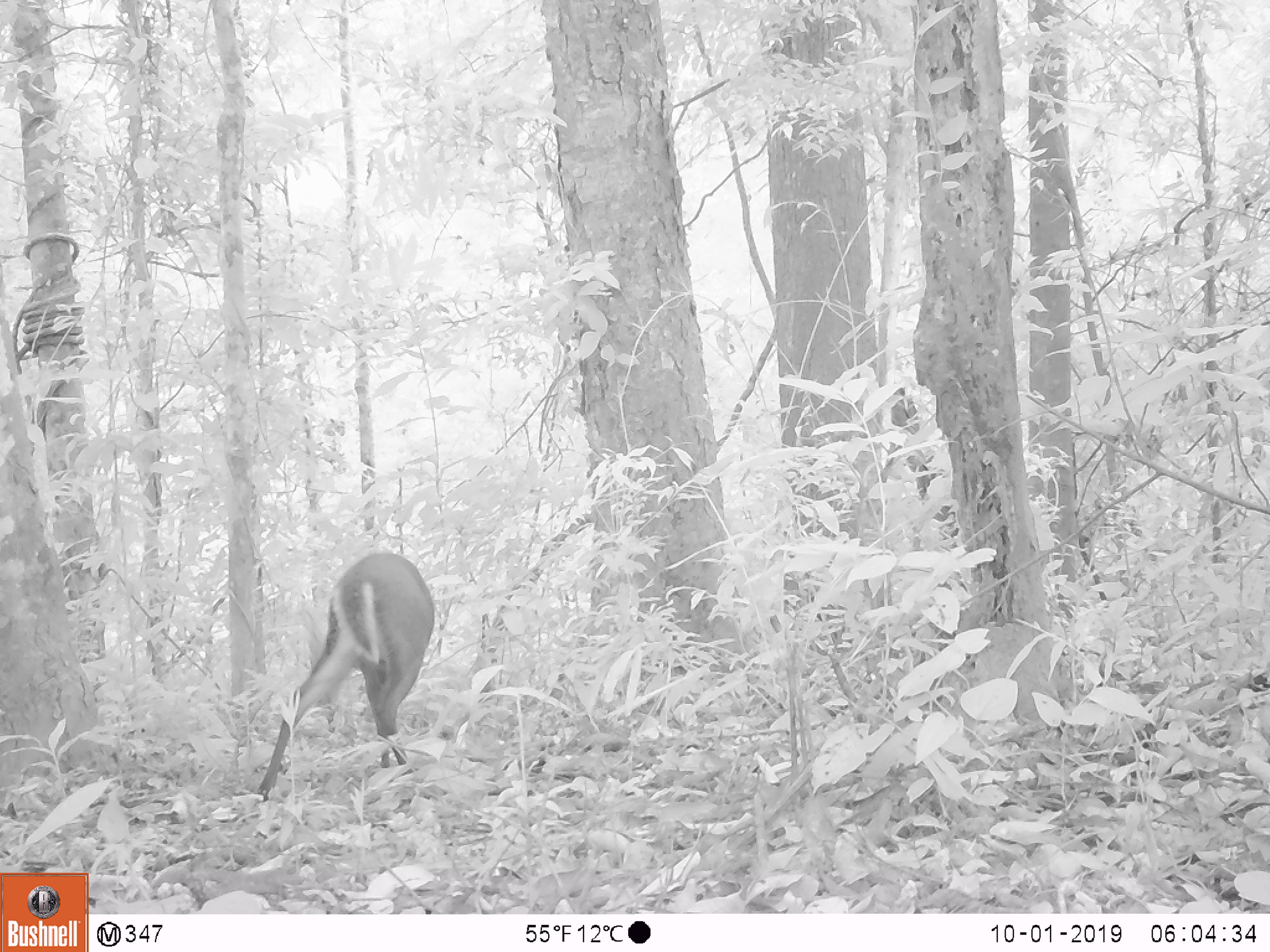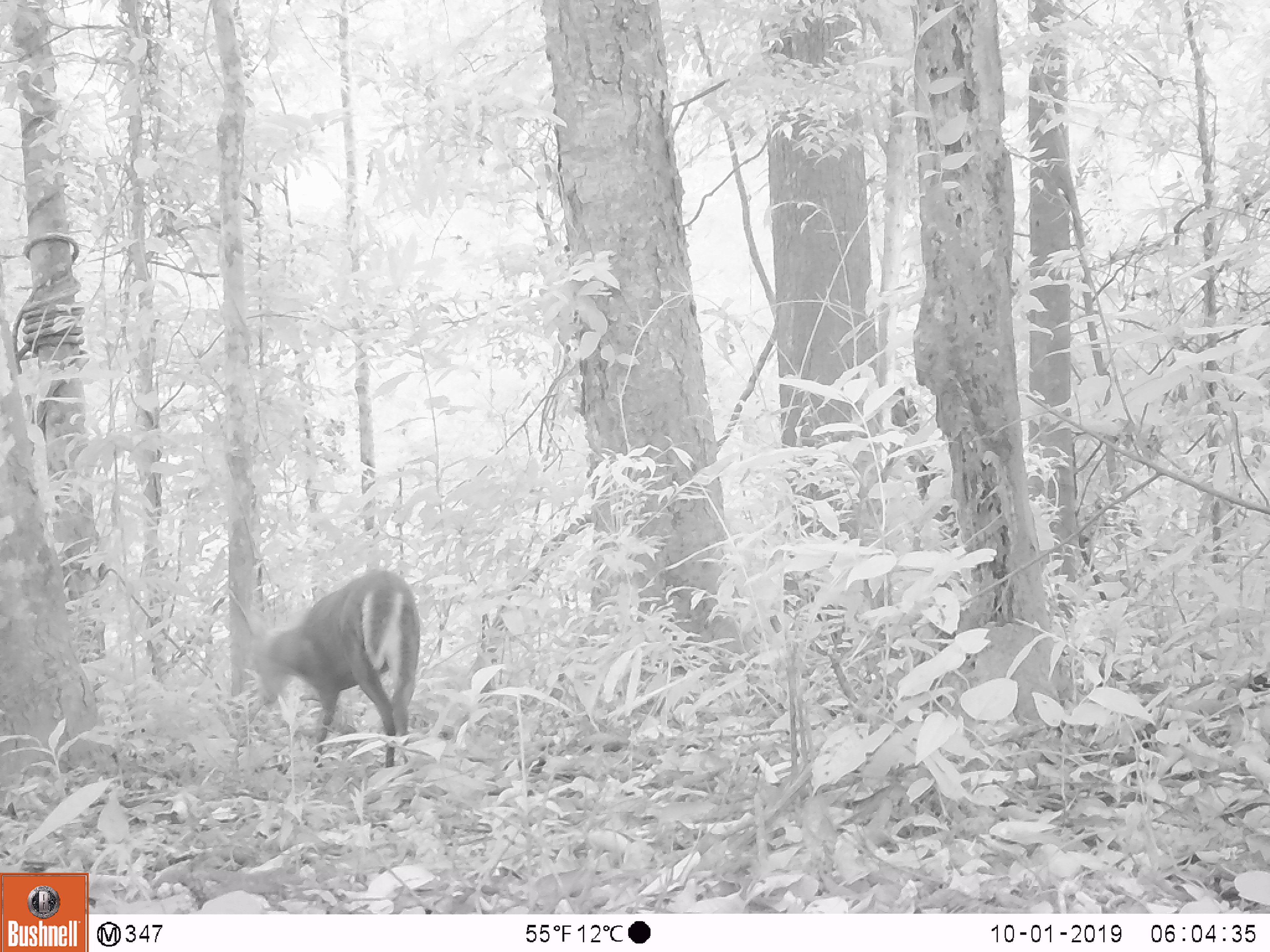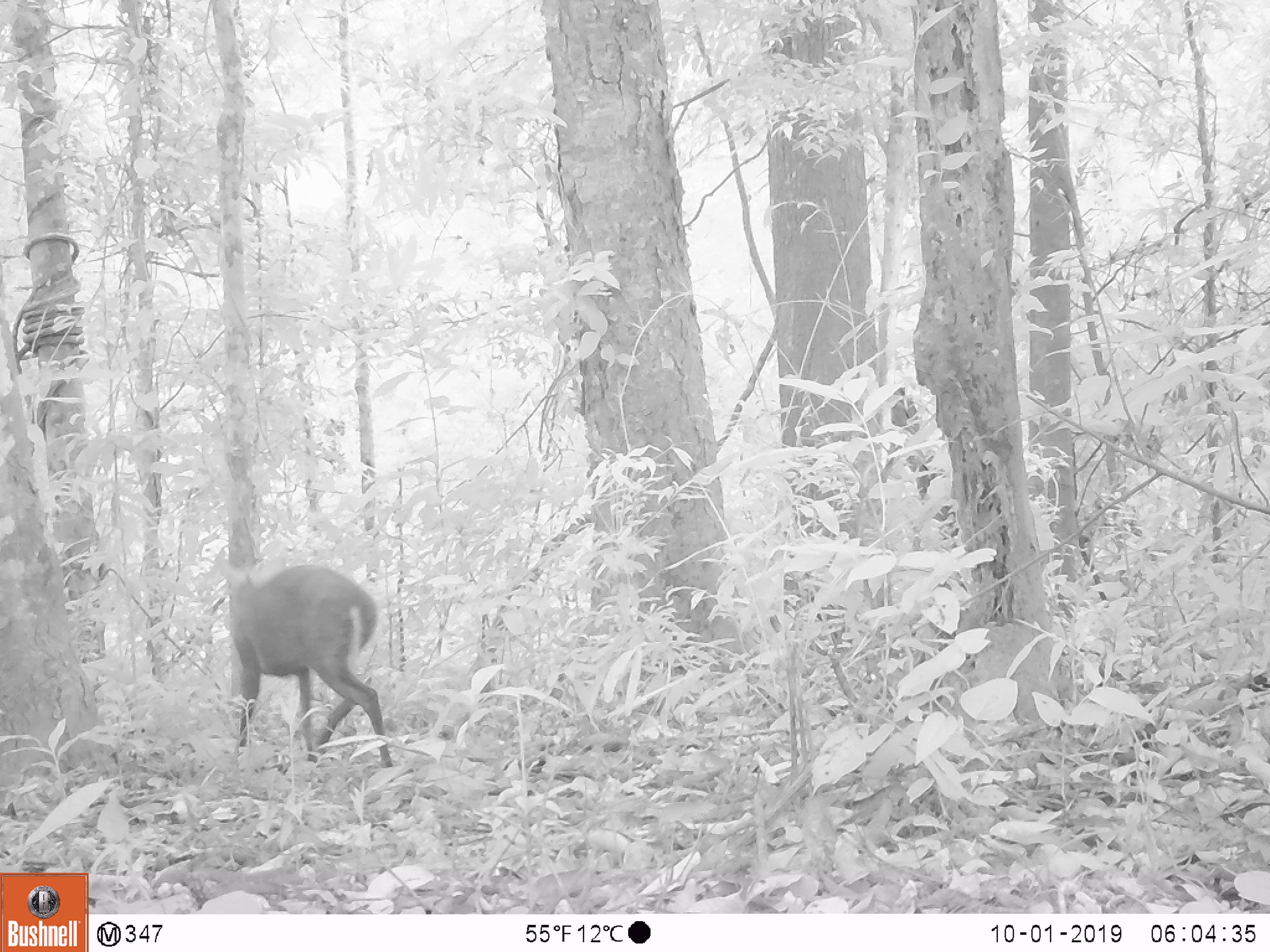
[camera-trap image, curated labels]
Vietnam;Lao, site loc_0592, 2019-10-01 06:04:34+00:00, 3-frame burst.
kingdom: Animalia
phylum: Chordata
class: Mammalia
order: Artiodactyla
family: Cervidae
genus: Muntiacus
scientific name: Muntiacus rooseveltorum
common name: roosevelt's muntjac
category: roosevelts muntjac group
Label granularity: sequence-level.